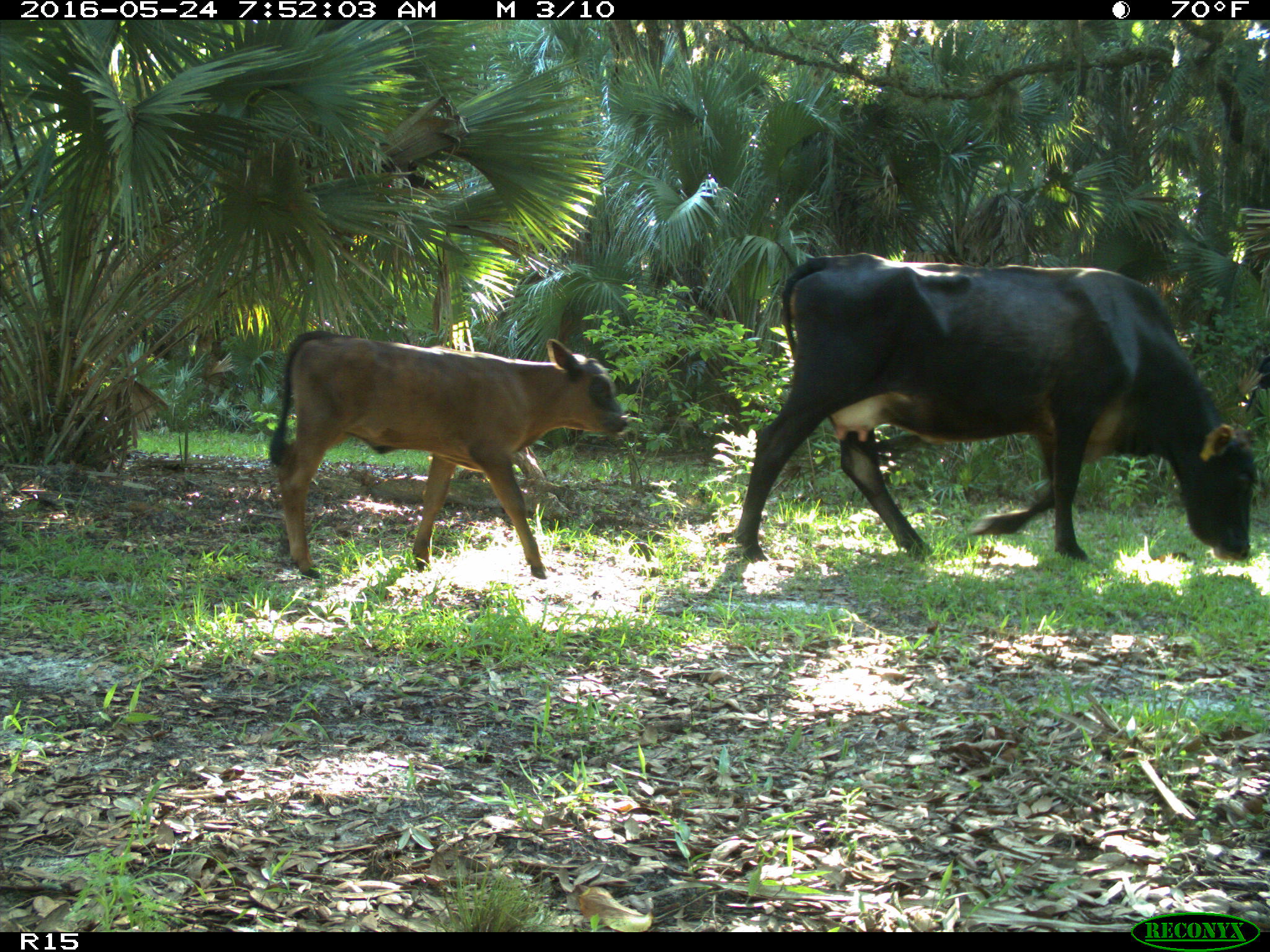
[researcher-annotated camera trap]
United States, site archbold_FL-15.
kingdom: Animalia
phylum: Chordata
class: Mammalia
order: Artiodactyla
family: Bovidae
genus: Bos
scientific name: Bos taurus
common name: domestic cow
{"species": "Bos taurus (domestic cow)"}